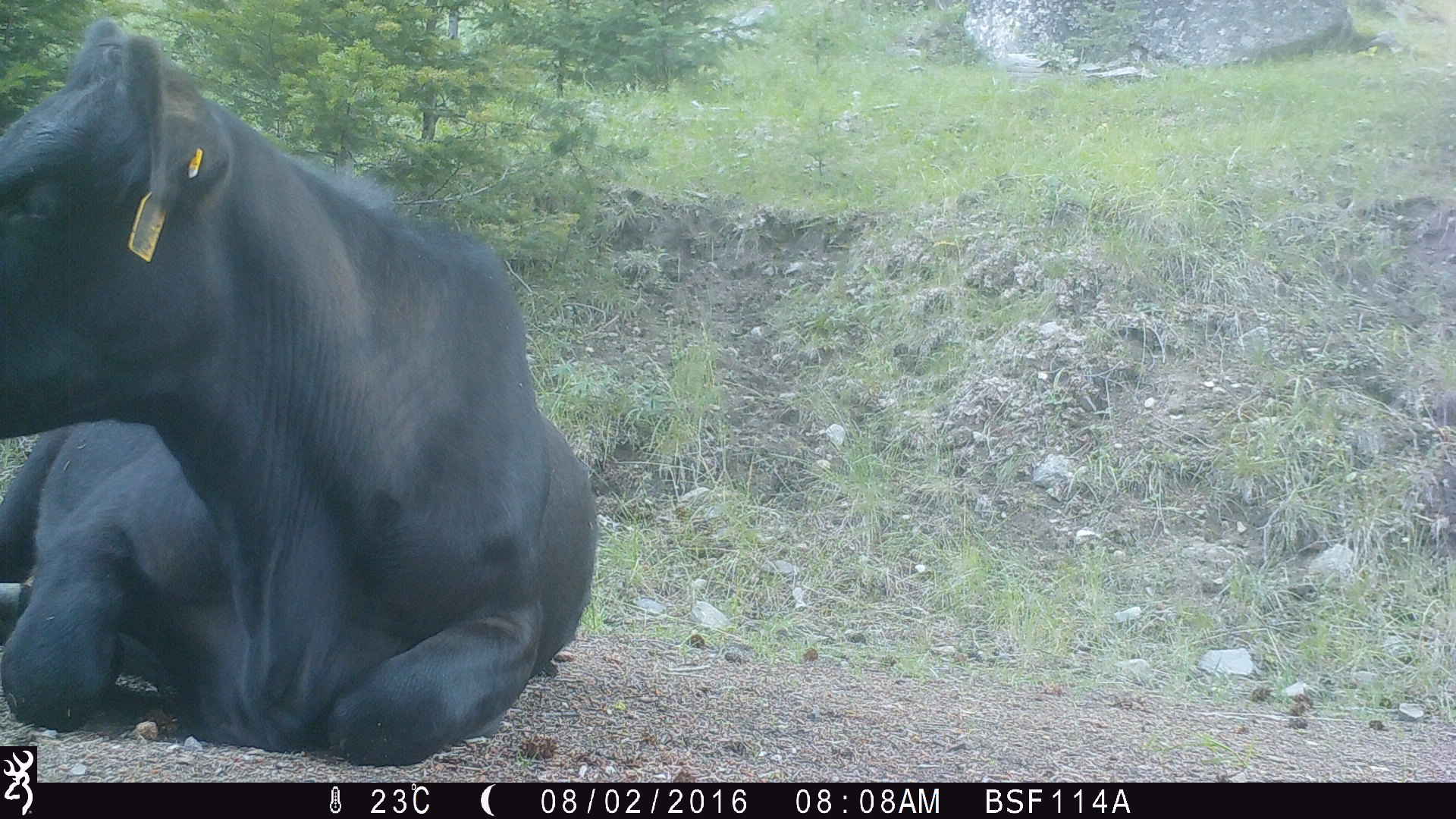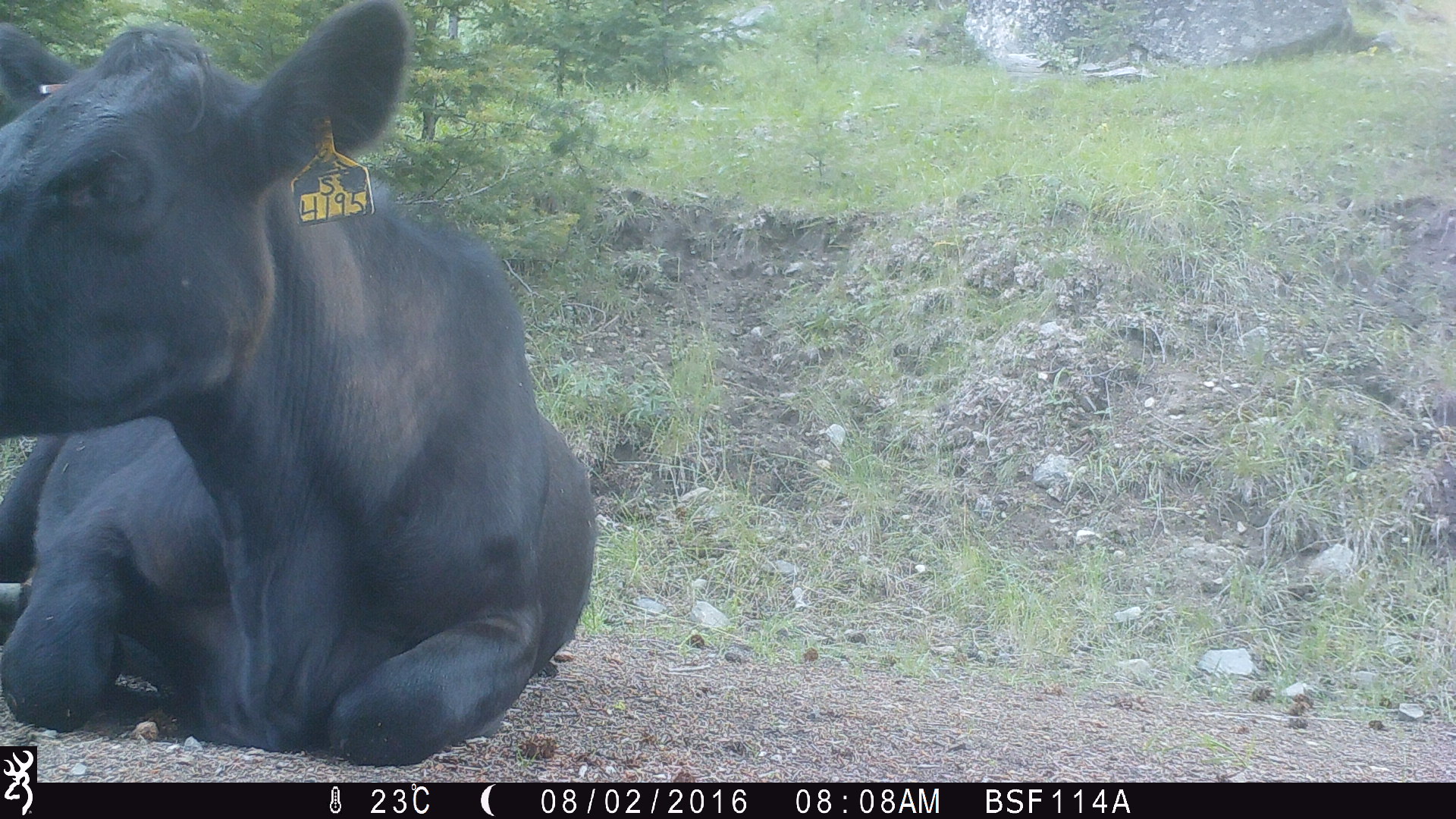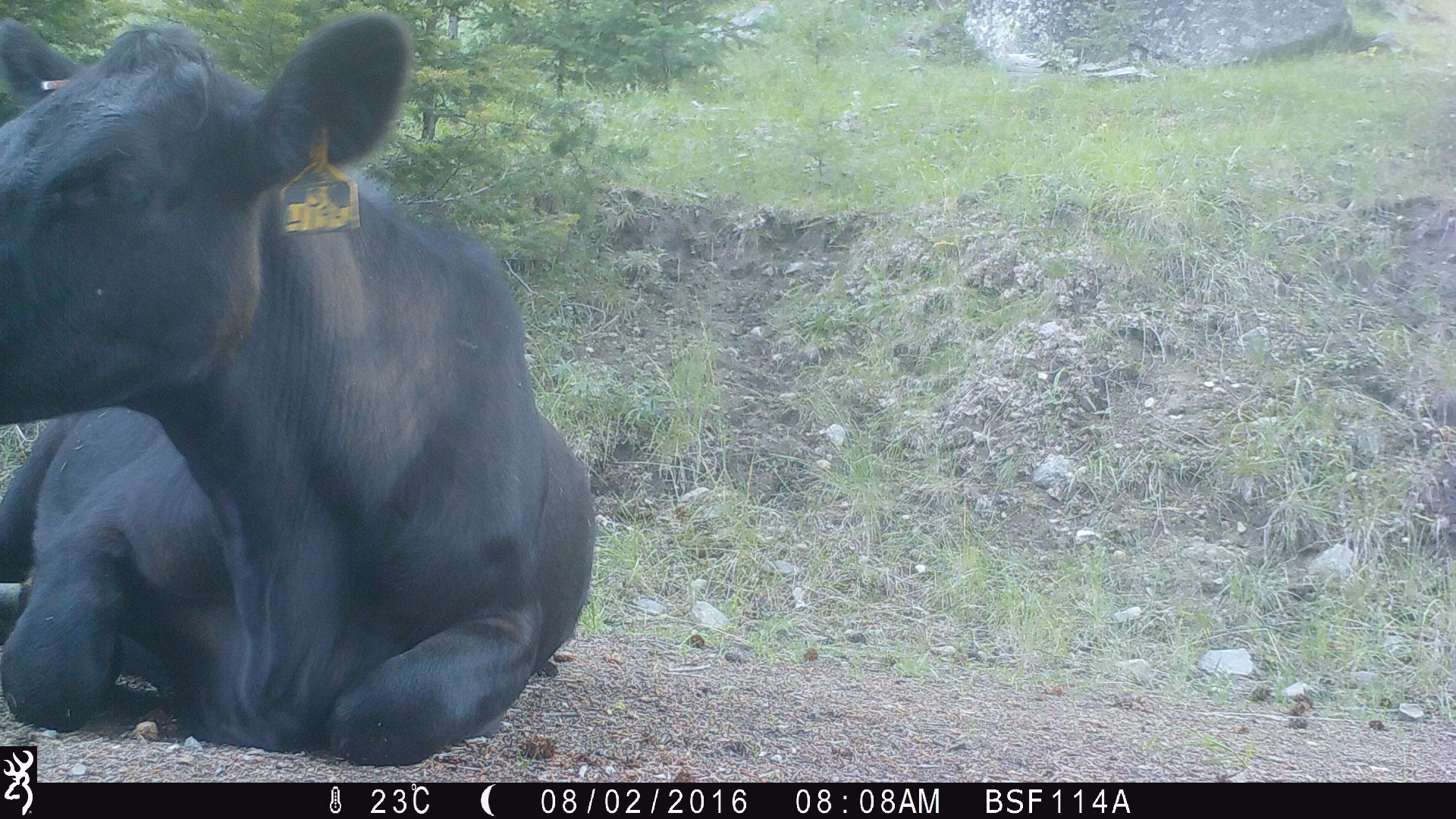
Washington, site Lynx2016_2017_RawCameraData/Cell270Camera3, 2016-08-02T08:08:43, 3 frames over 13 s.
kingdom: Animalia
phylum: Chordata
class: Mammalia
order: Artiodactyla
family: Bovidae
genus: Bos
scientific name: Bos taurus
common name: domestic cattle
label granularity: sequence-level